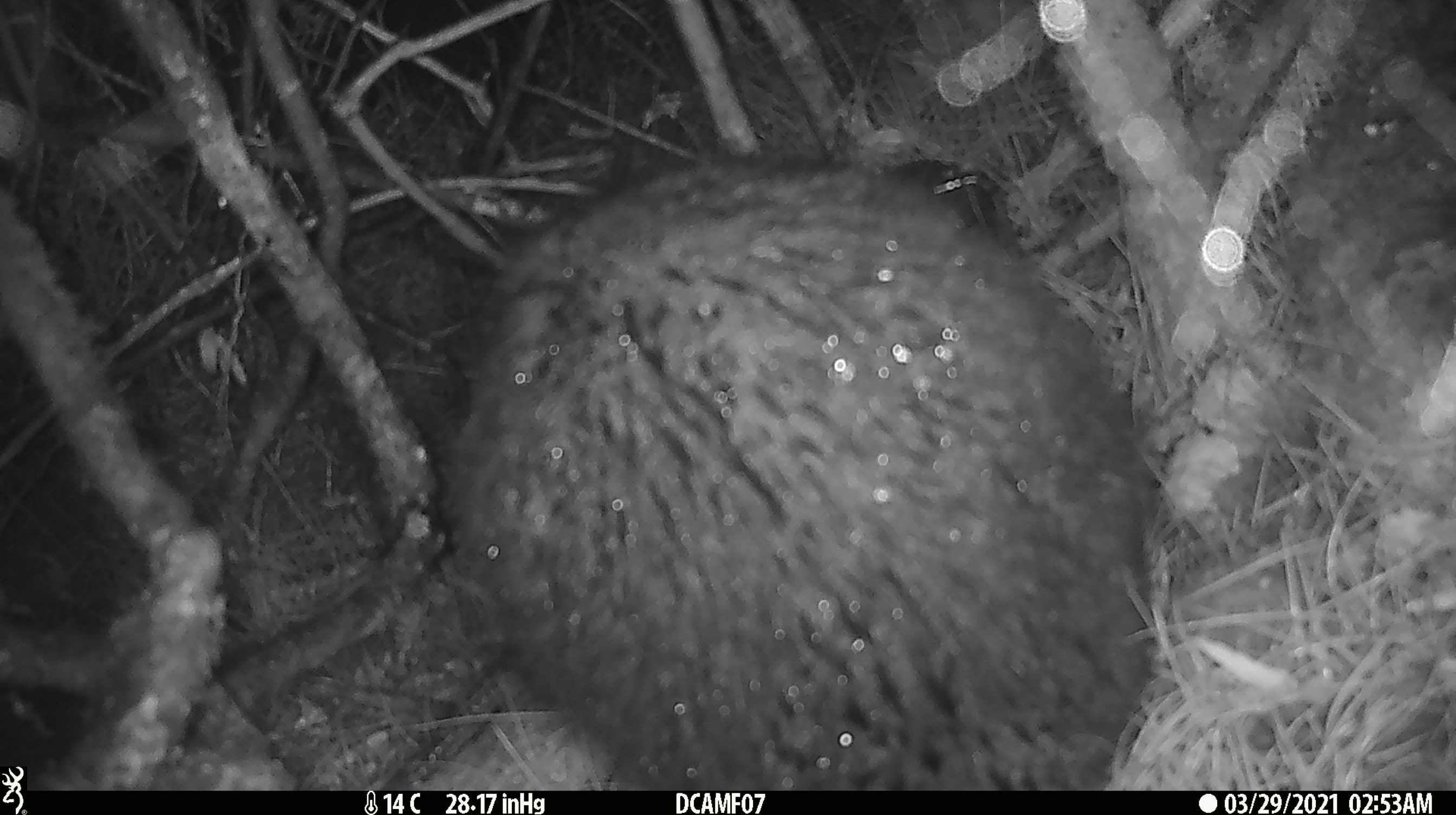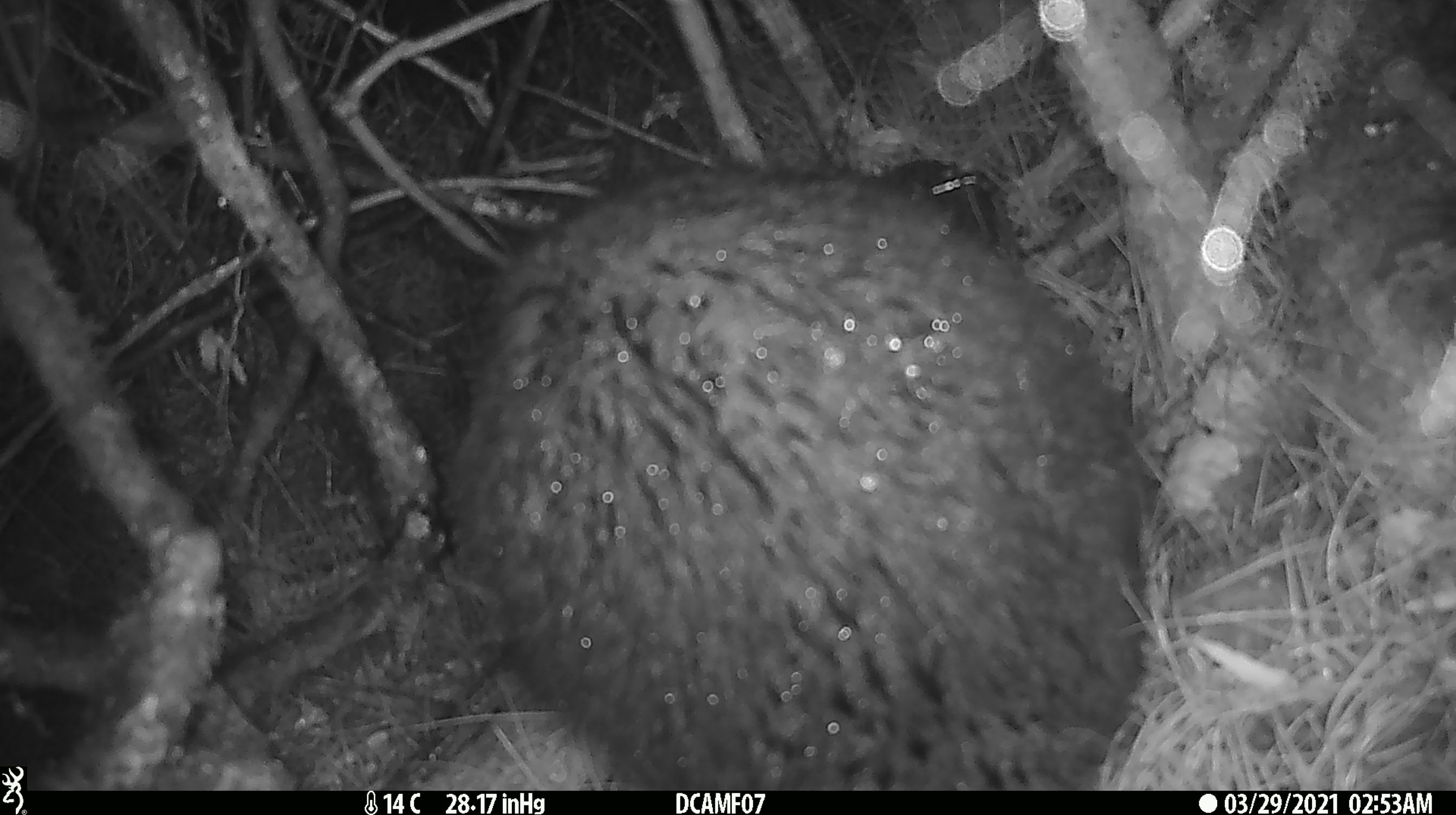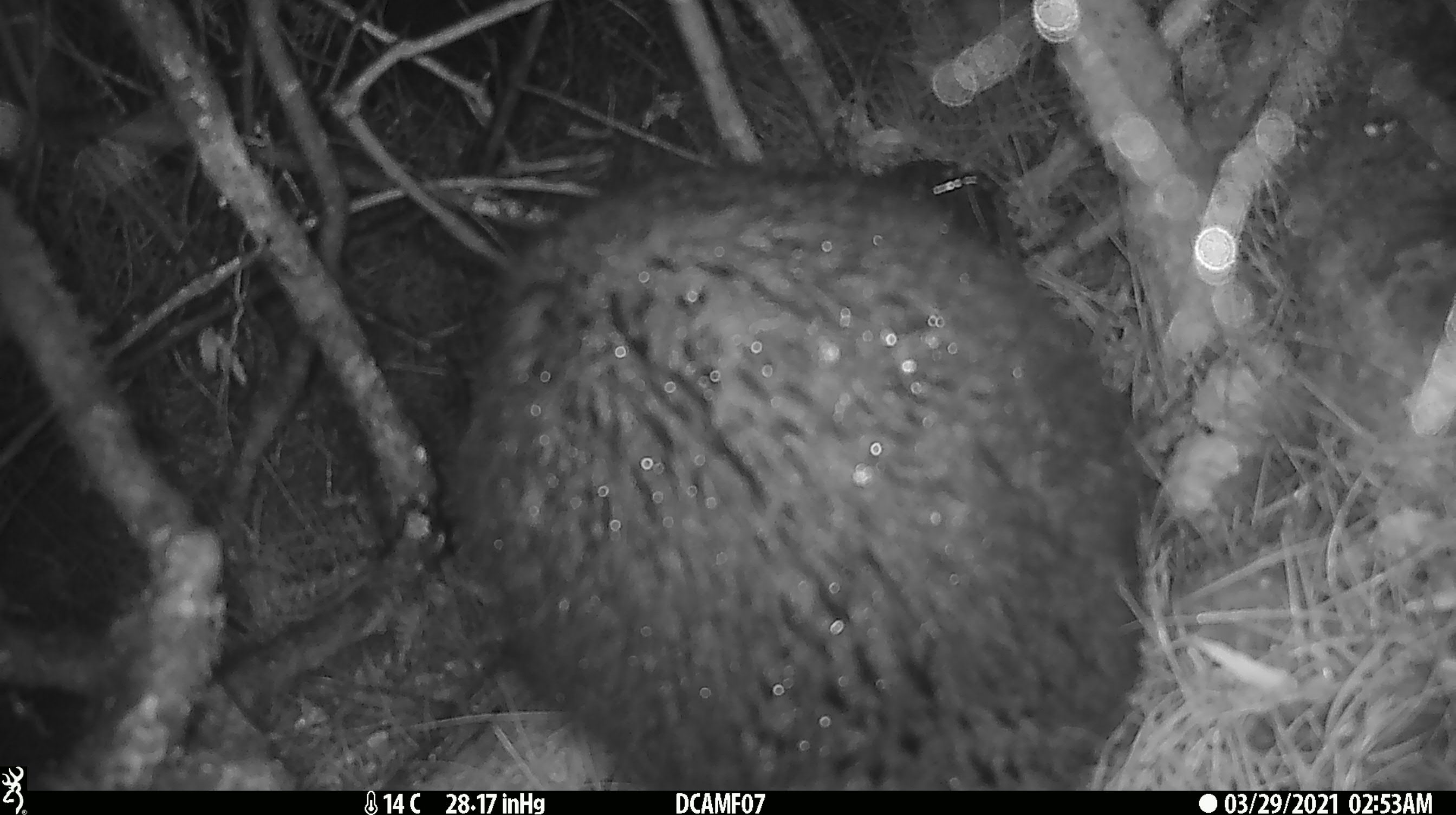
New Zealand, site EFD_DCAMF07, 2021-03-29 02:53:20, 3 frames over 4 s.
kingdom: Animalia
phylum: Chordata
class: Mammalia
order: Diprotodontia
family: Phalangeridae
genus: Trichosurus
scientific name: Trichosurus vulpecula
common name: common brushtail possum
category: possum